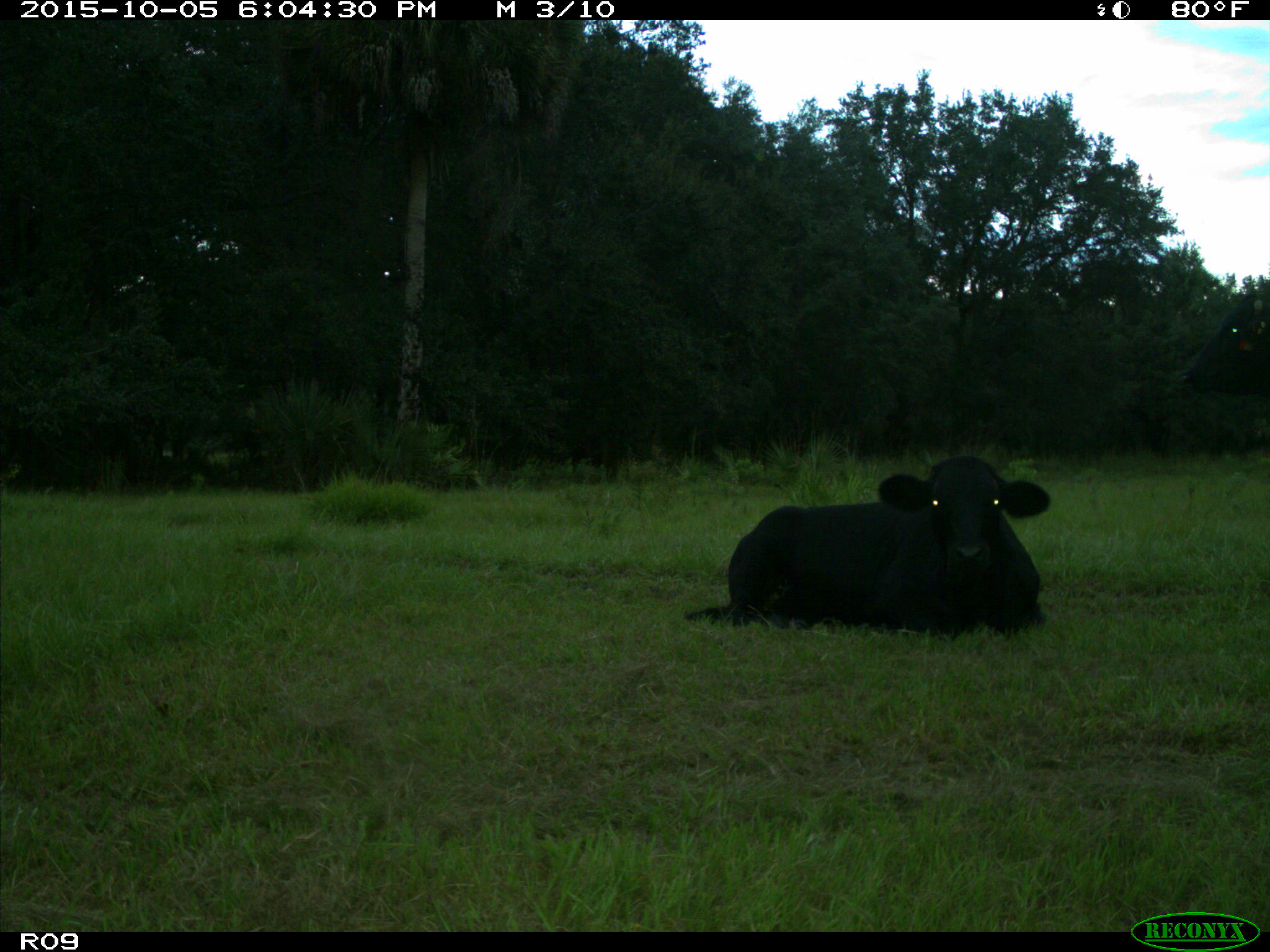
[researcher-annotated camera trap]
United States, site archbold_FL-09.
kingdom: Animalia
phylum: Chordata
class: Mammalia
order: Artiodactyla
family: Bovidae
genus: Bos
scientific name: Bos taurus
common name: domestic cow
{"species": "Bos taurus (domestic cow)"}